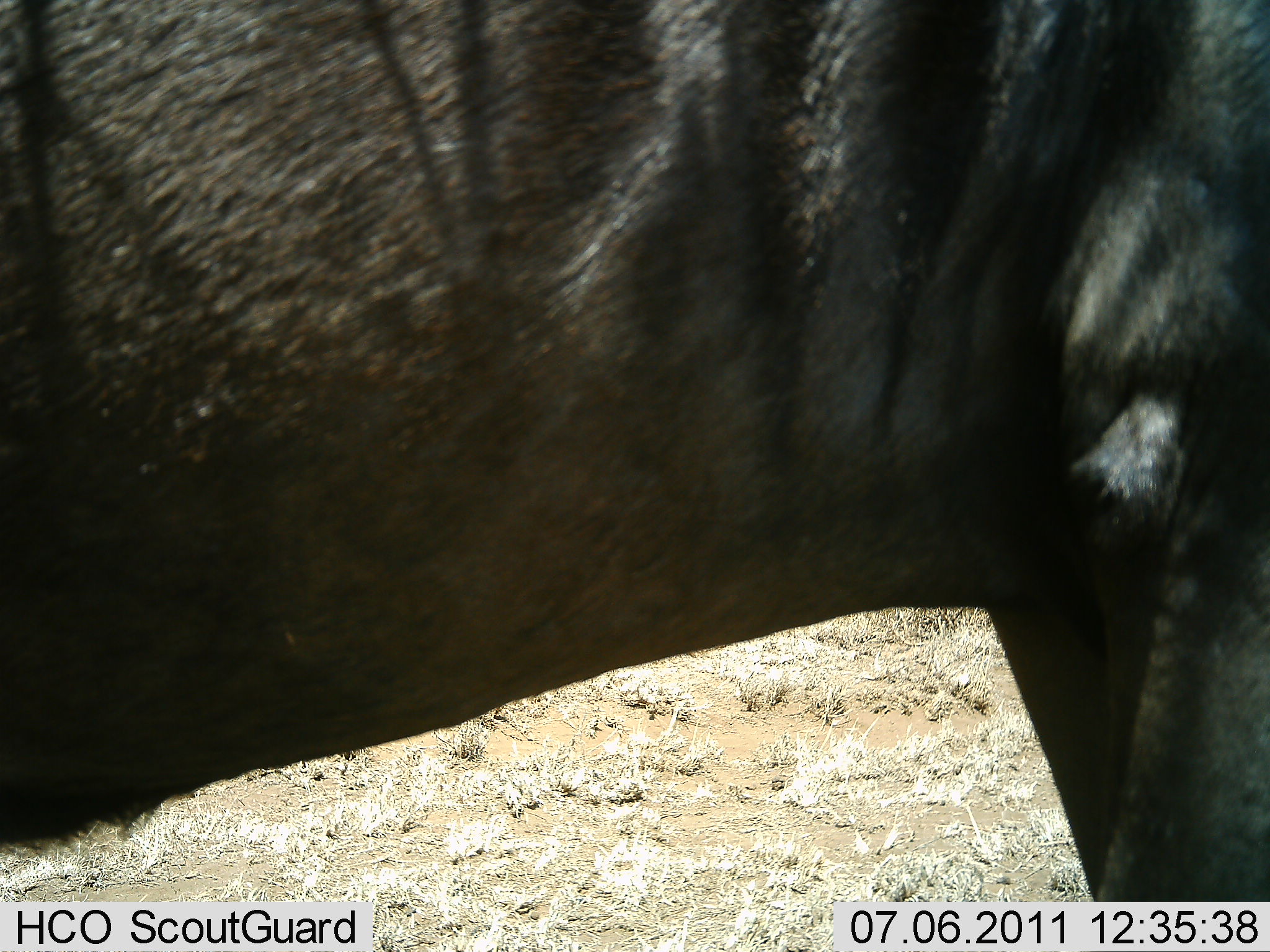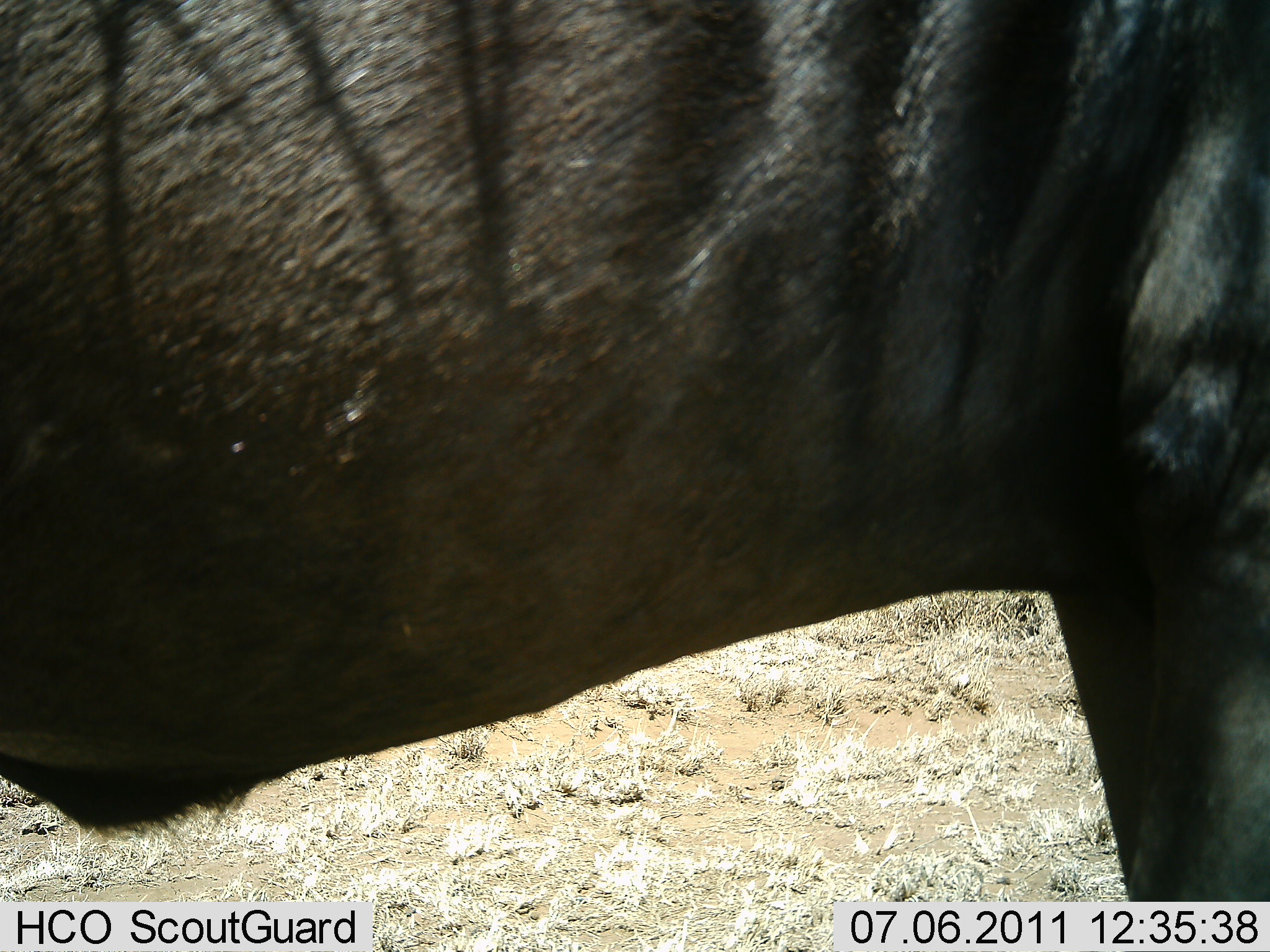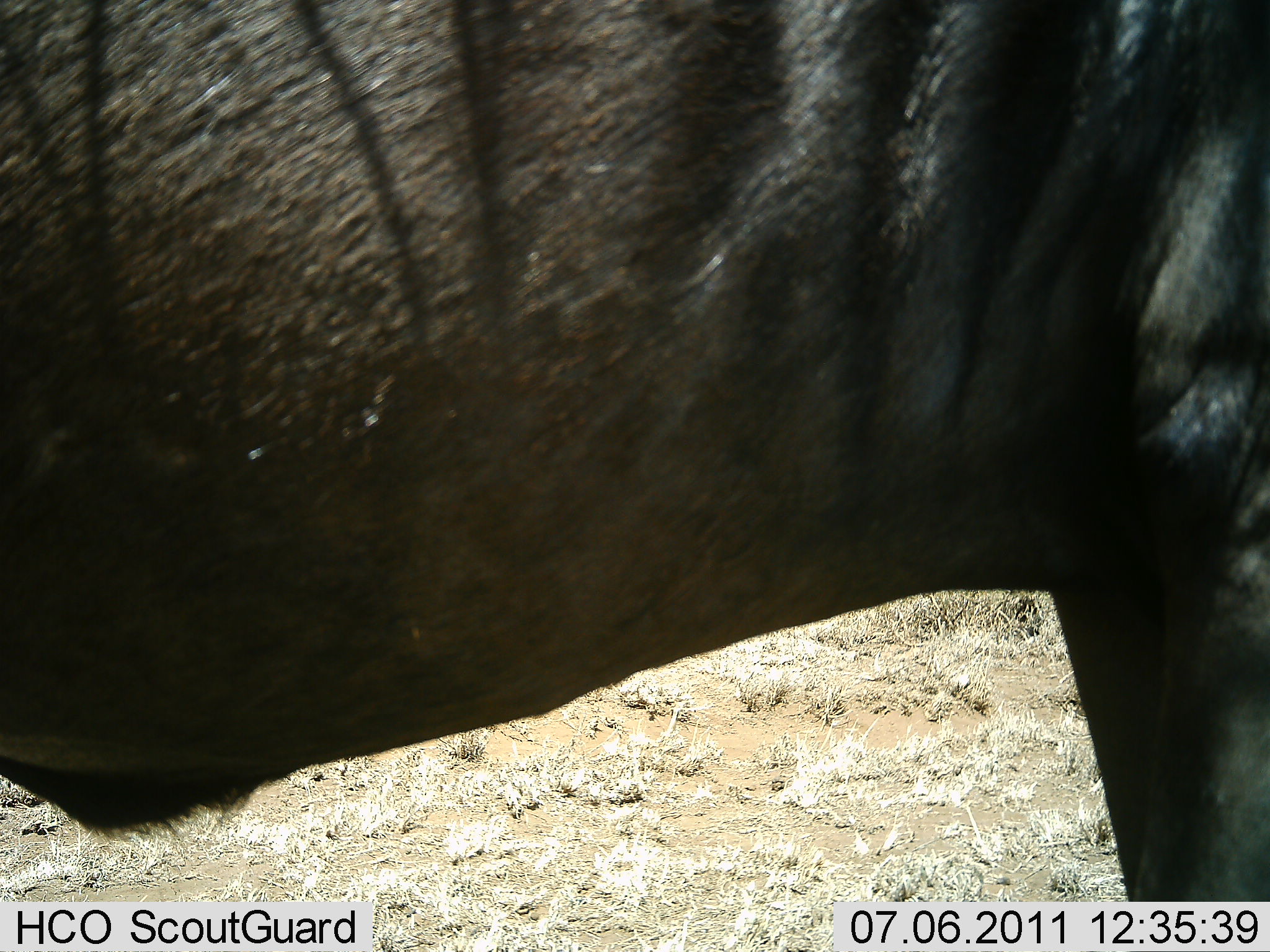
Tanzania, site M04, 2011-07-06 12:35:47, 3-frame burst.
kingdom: Animalia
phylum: Chordata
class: Mammalia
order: Artiodactyla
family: Bovidae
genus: Connochaetes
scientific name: Connochaetes taurinus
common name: blue wildebeest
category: wildebeest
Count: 1.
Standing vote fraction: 100%.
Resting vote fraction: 0%.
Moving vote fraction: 0%.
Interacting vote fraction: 0%.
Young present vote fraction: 0%.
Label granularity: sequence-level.